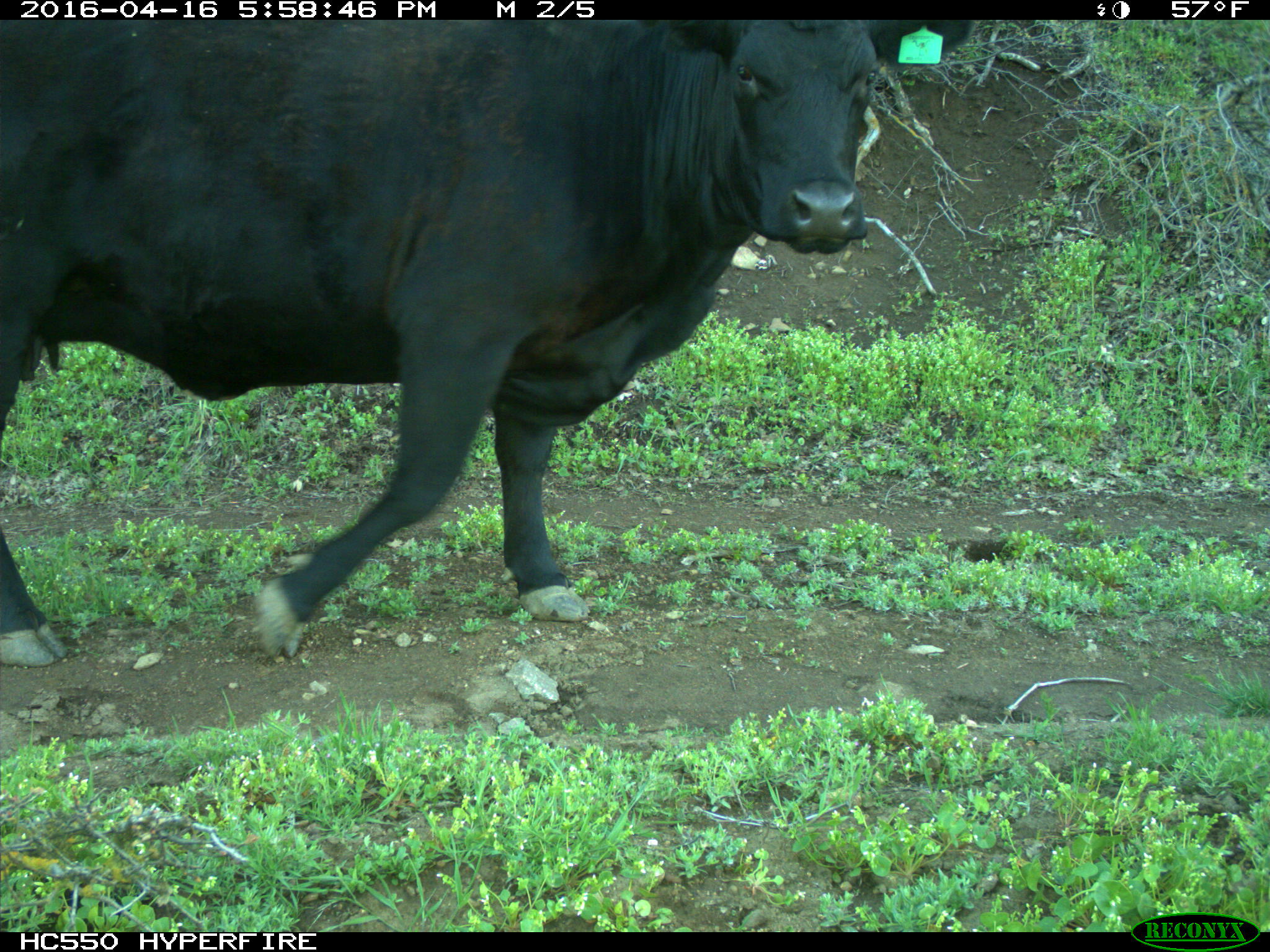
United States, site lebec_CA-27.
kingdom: Animalia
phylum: Chordata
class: Mammalia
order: Artiodactyla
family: Bovidae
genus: Bos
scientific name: Bos taurus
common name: domestic cow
Bos taurus (domestic cow).